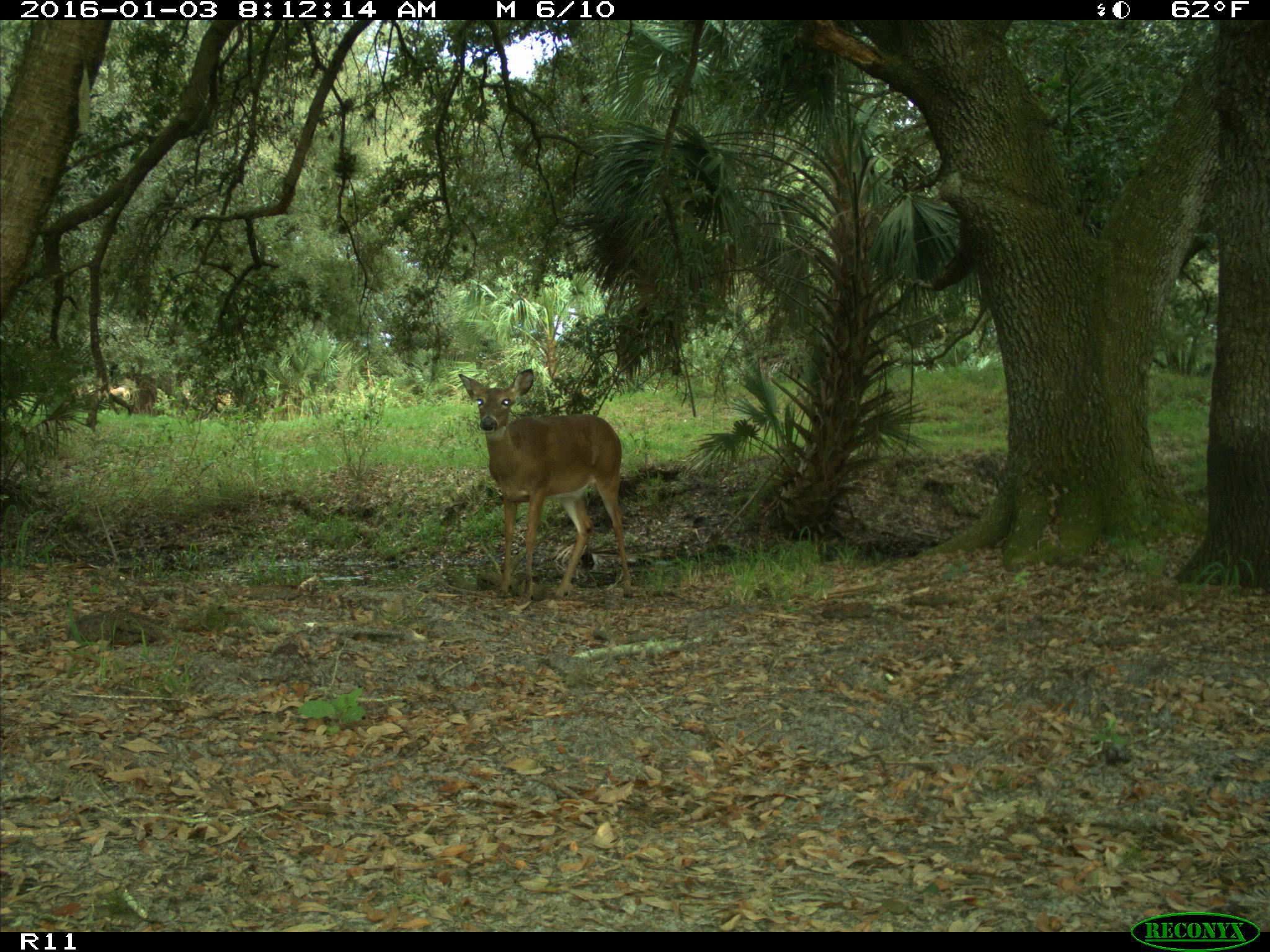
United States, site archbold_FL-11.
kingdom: Animalia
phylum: Chordata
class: Mammalia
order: Artiodactyla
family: Cervidae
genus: Odocoileus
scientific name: Odocoileus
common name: deer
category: unidentified deer